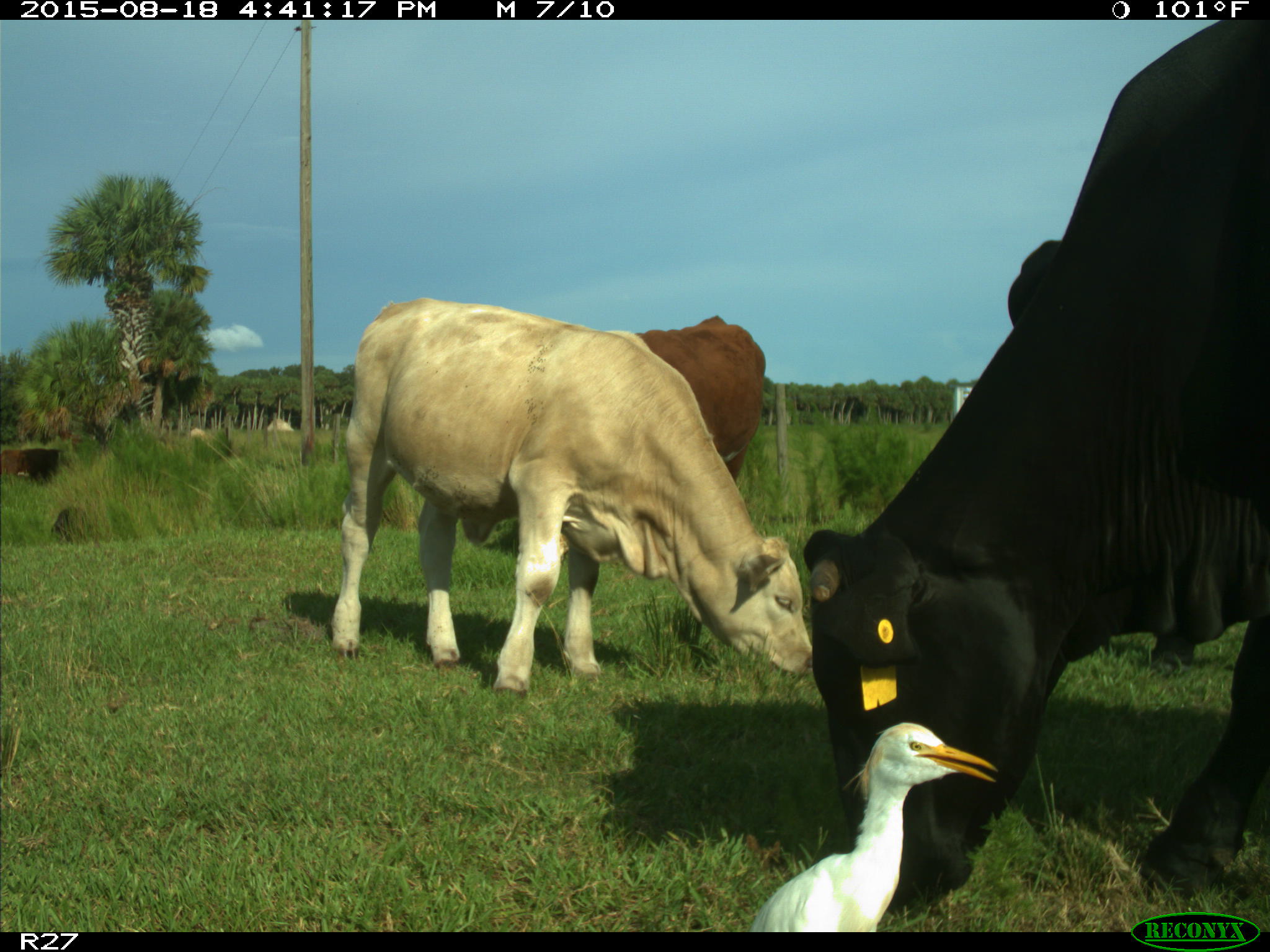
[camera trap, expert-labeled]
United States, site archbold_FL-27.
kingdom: Animalia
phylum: Chordata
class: Mammalia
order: Artiodactyla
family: Bovidae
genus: Bos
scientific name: Bos taurus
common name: domestic cow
Bos taurus (domestic cow).